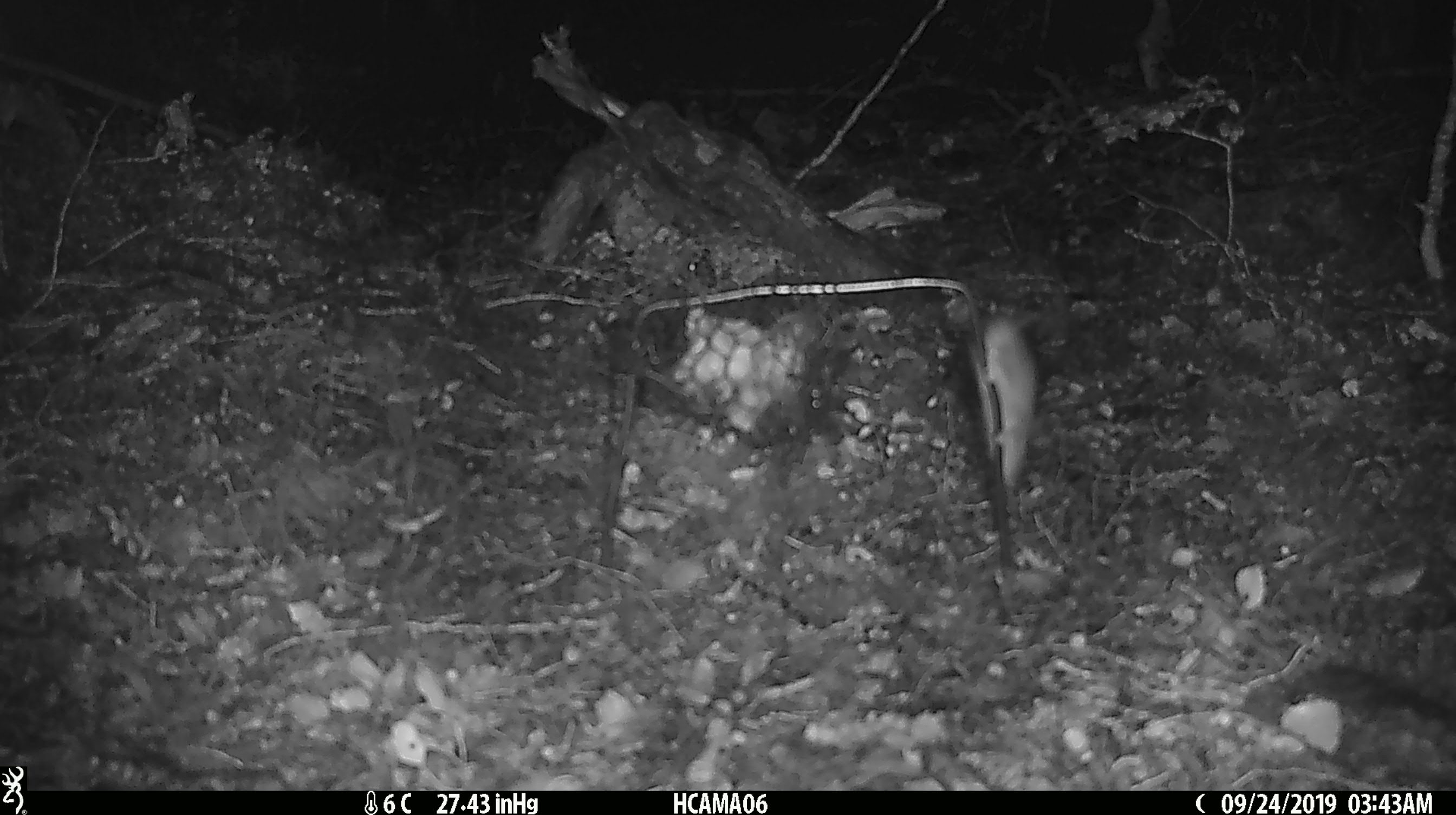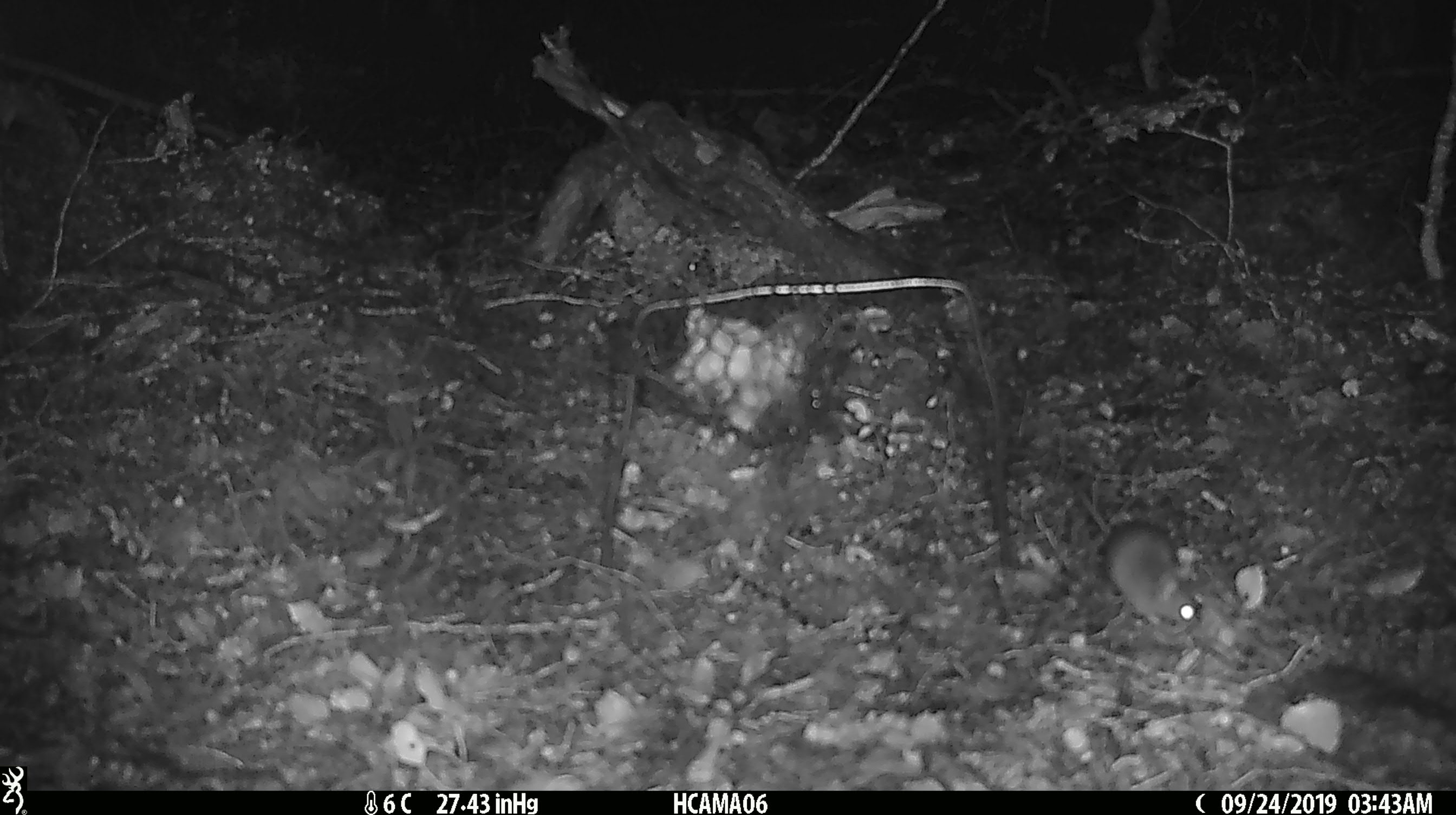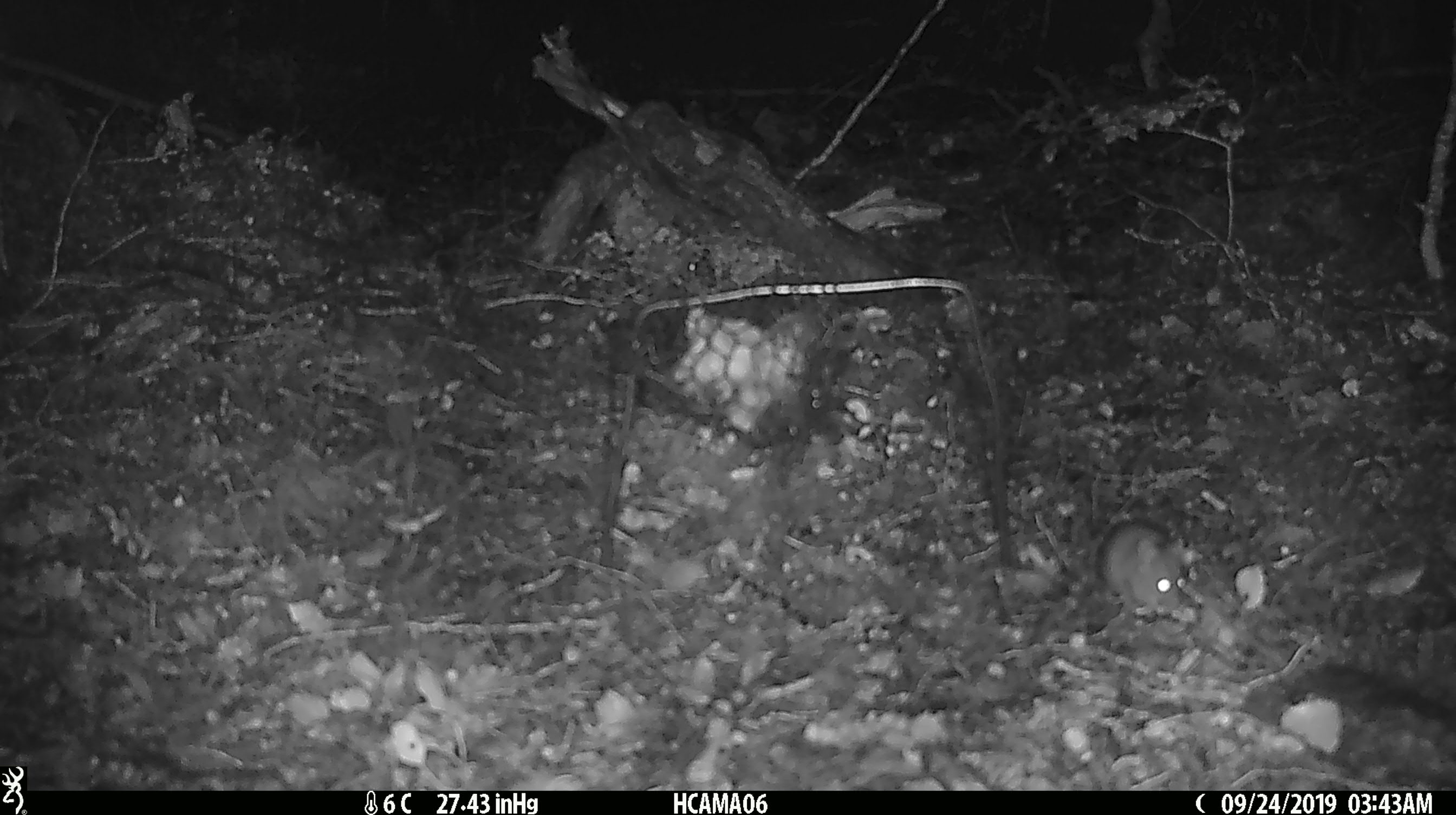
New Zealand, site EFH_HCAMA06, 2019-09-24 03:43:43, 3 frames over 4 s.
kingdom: Animalia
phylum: Chordata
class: Mammalia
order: Rodentia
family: Muridae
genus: Mus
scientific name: Mus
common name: mouse